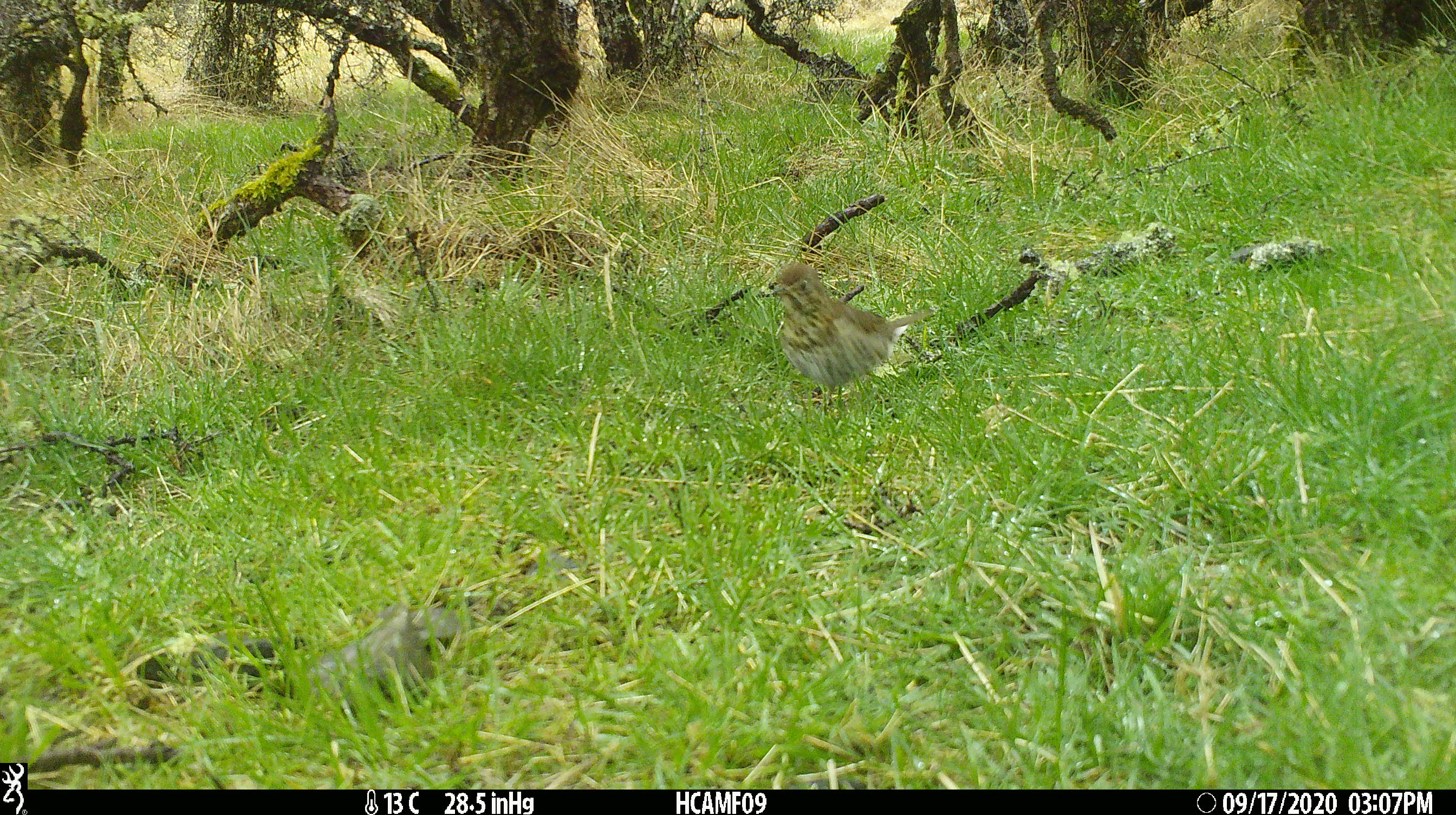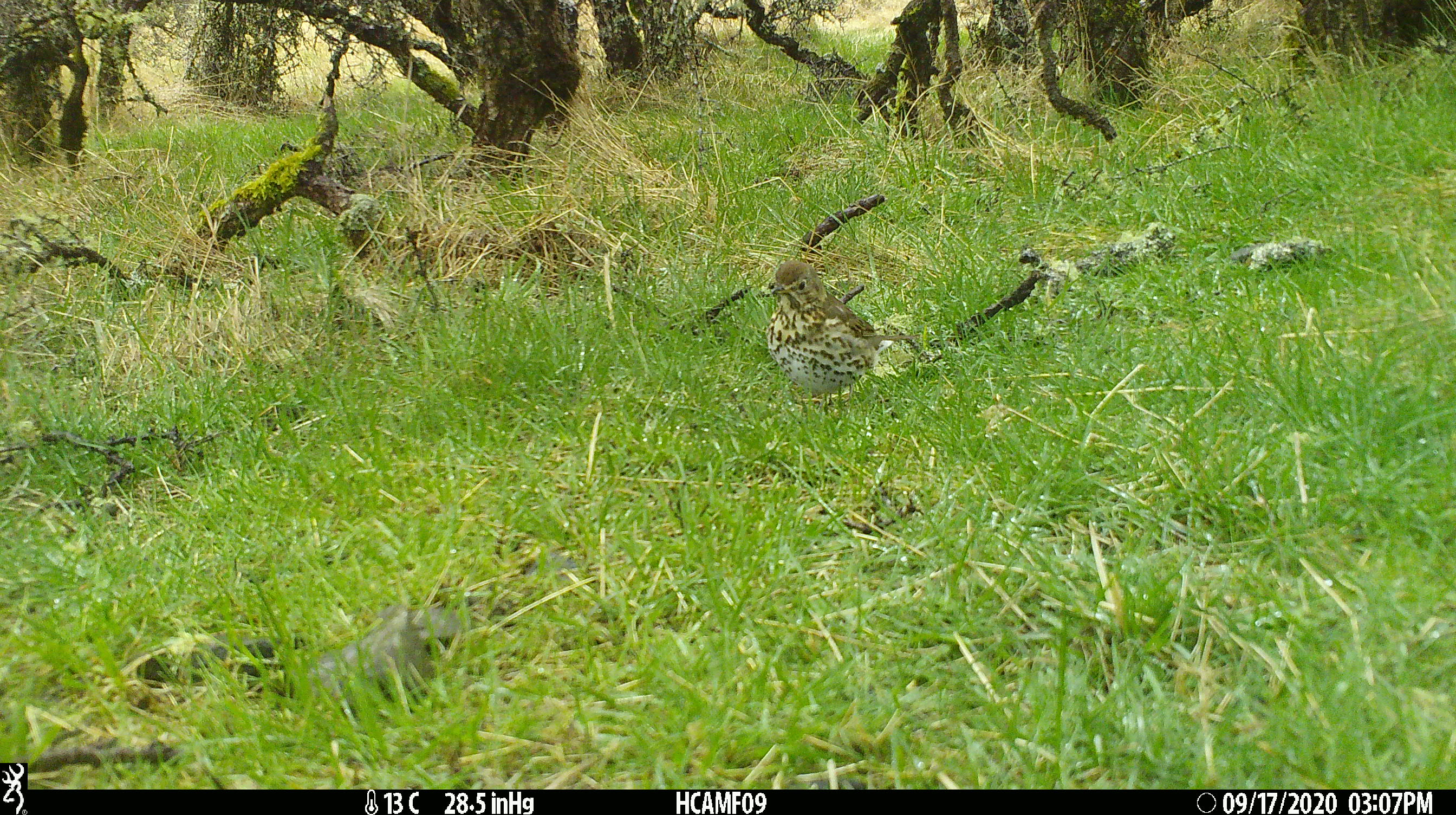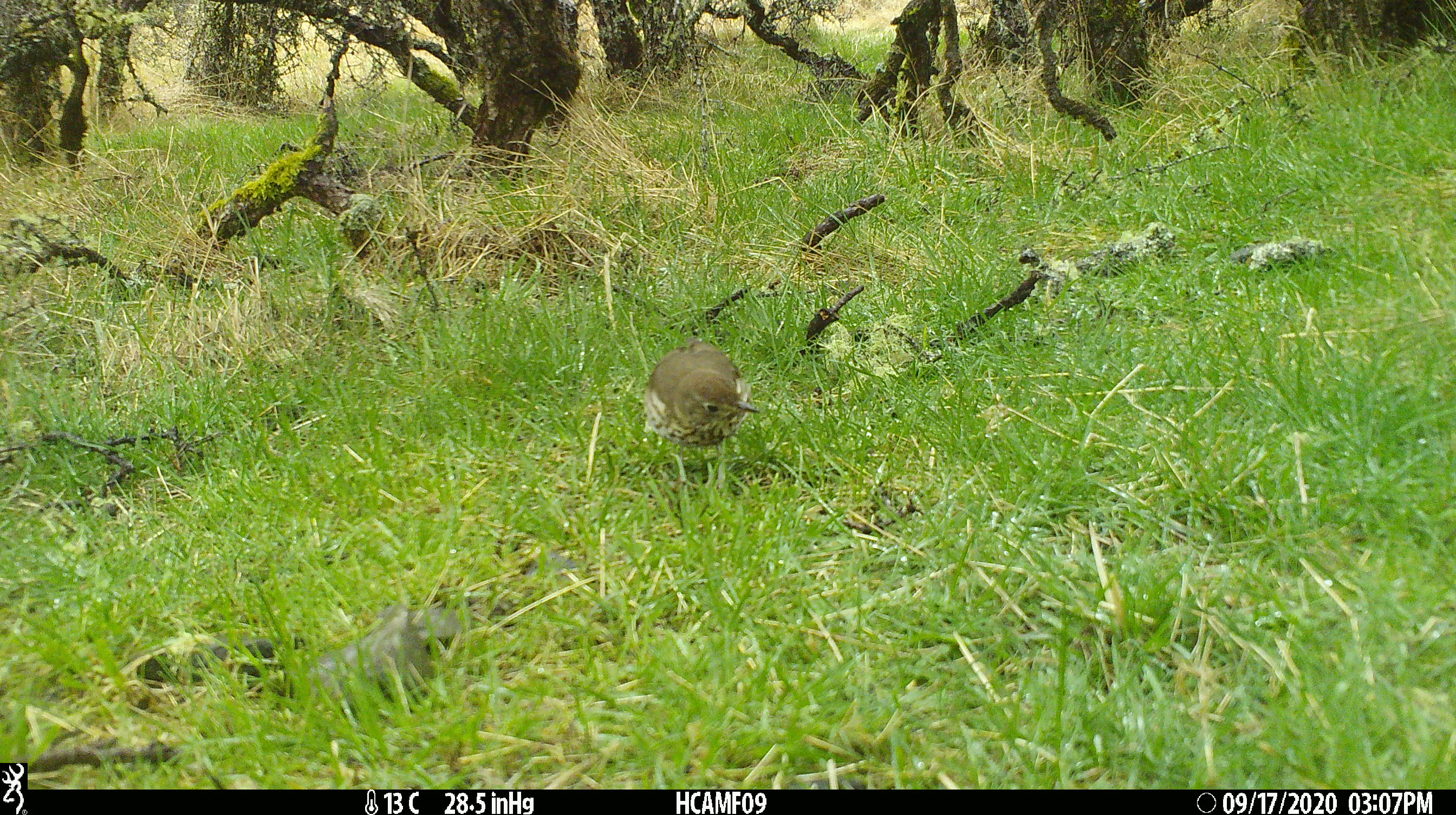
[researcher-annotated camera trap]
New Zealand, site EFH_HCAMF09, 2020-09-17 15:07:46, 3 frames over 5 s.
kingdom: Animalia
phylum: Chordata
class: Aves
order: Passeriformes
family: Turdidae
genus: Turdus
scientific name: Turdus philomelos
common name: song thrush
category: thrush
Thrush (song thrush) (Turdus philomelos).